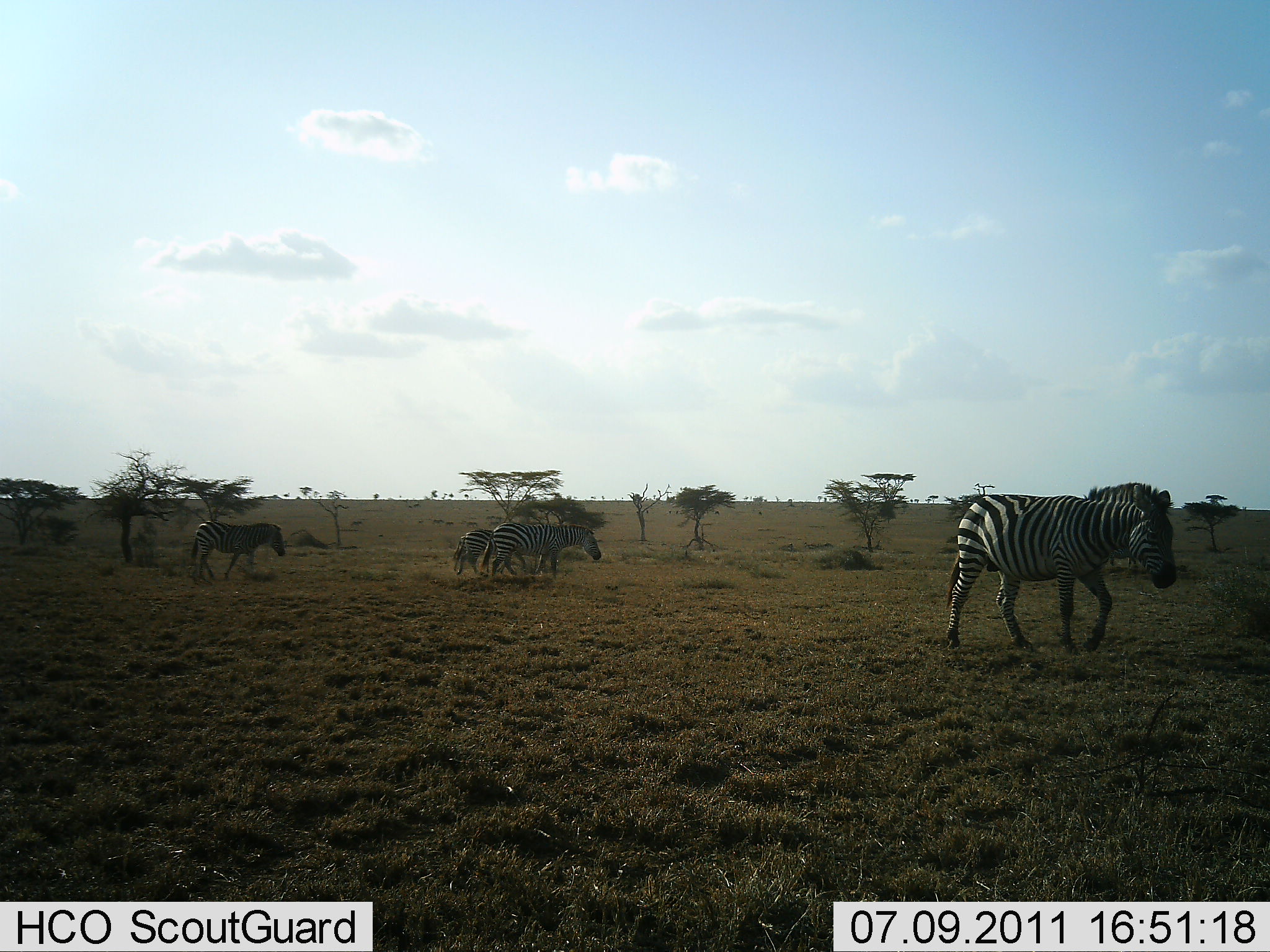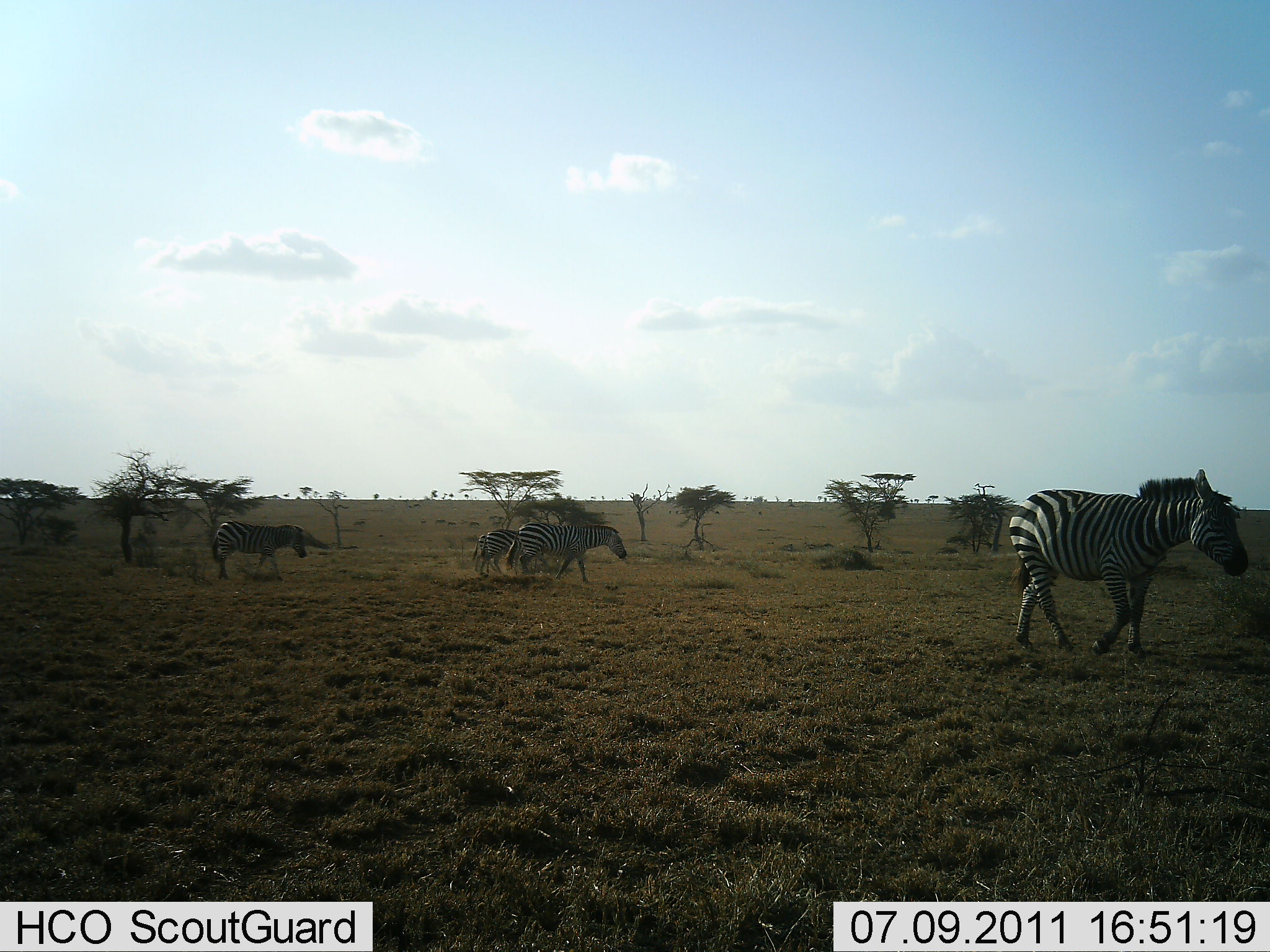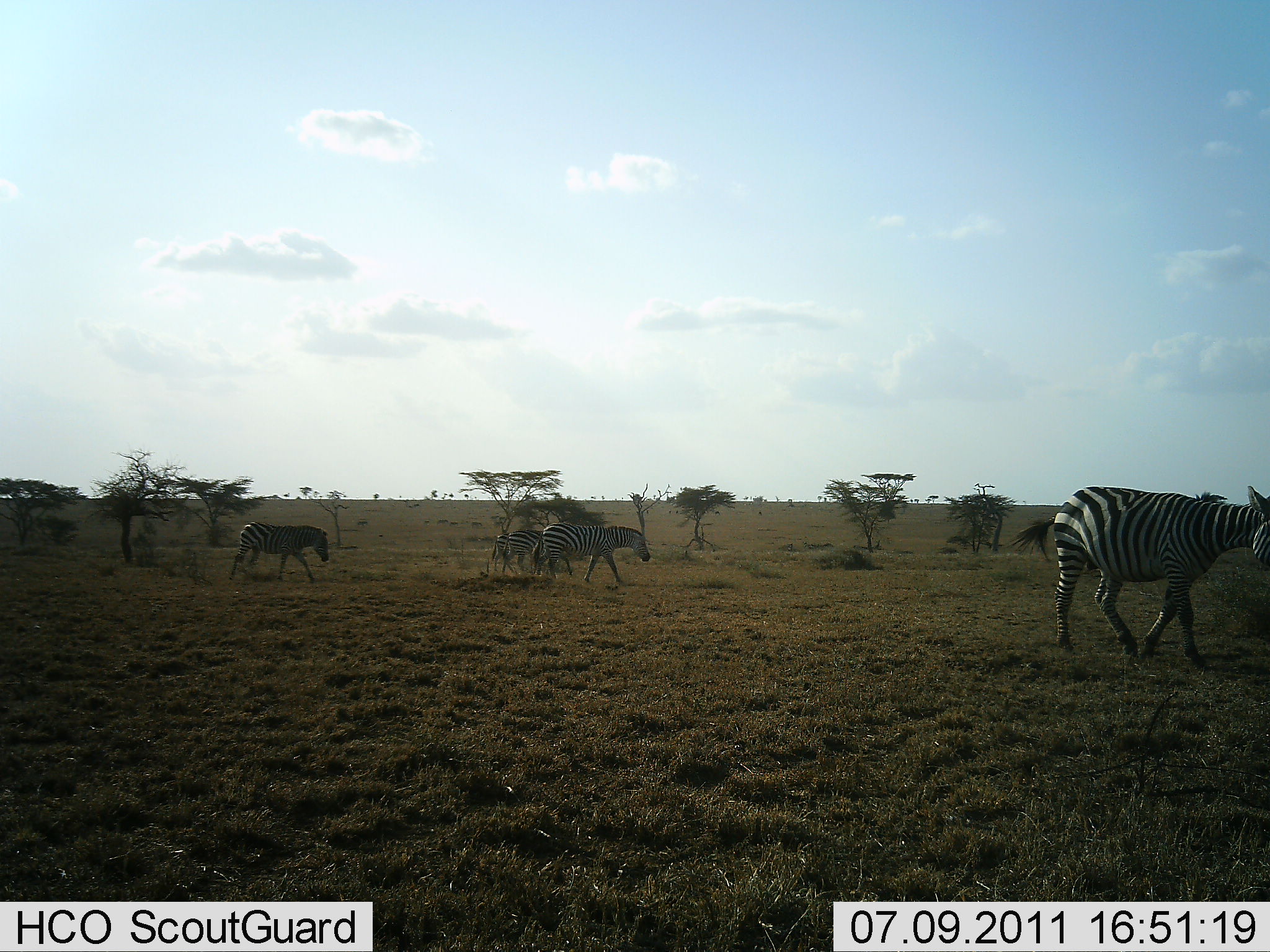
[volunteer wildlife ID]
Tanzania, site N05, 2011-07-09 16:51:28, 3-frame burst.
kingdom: Animalia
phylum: Chordata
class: Mammalia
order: Perissodactyla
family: Equidae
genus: Equus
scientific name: Equus quagga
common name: plains zebra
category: zebra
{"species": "zebra (plains zebra) (Equus quagga)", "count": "4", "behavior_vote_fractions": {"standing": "0%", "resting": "0%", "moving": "100%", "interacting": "0%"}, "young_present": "0%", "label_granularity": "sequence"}